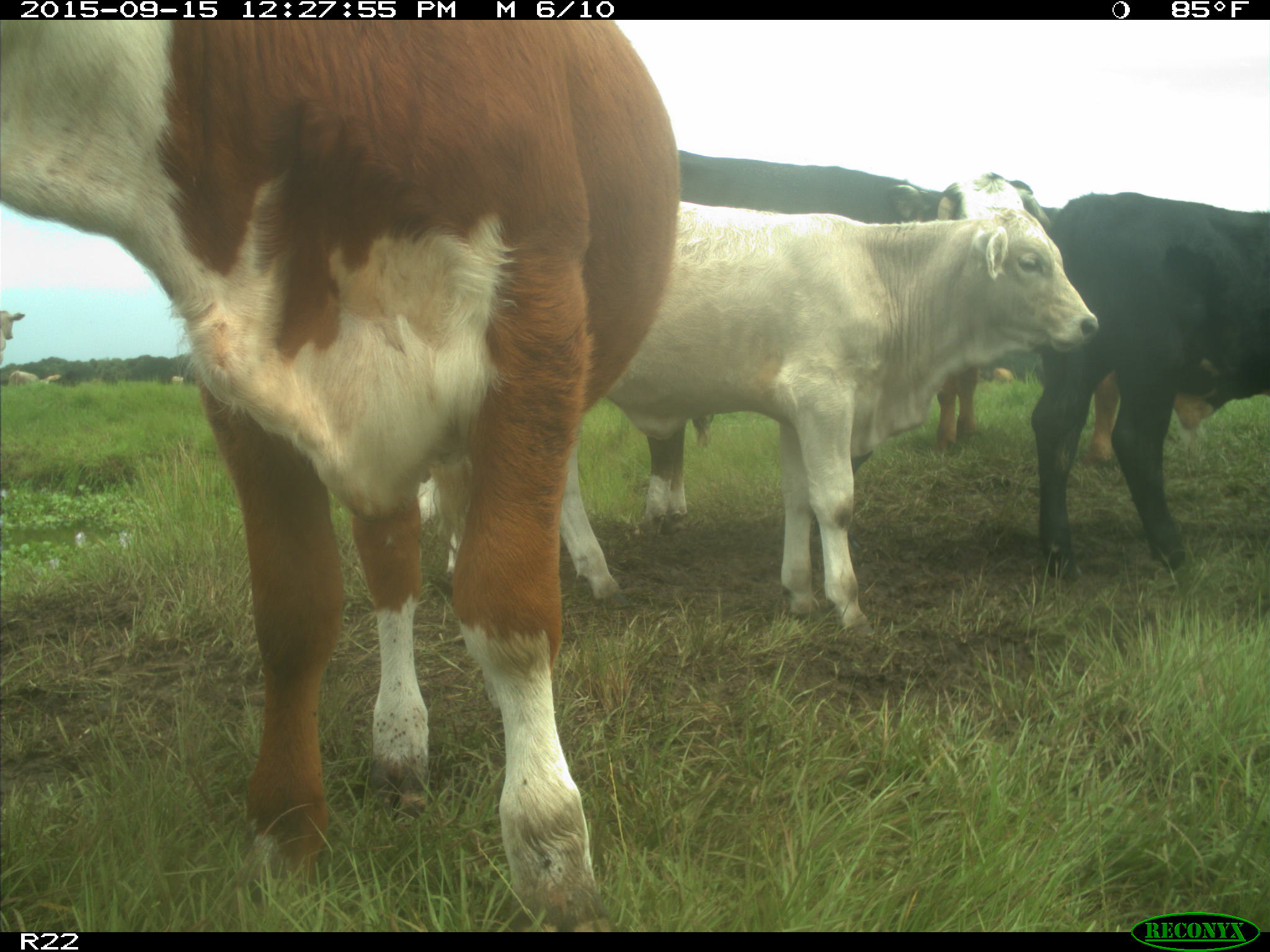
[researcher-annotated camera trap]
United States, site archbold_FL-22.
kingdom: Animalia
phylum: Chordata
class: Mammalia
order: Artiodactyla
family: Bovidae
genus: Bos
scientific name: Bos taurus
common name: domestic cow